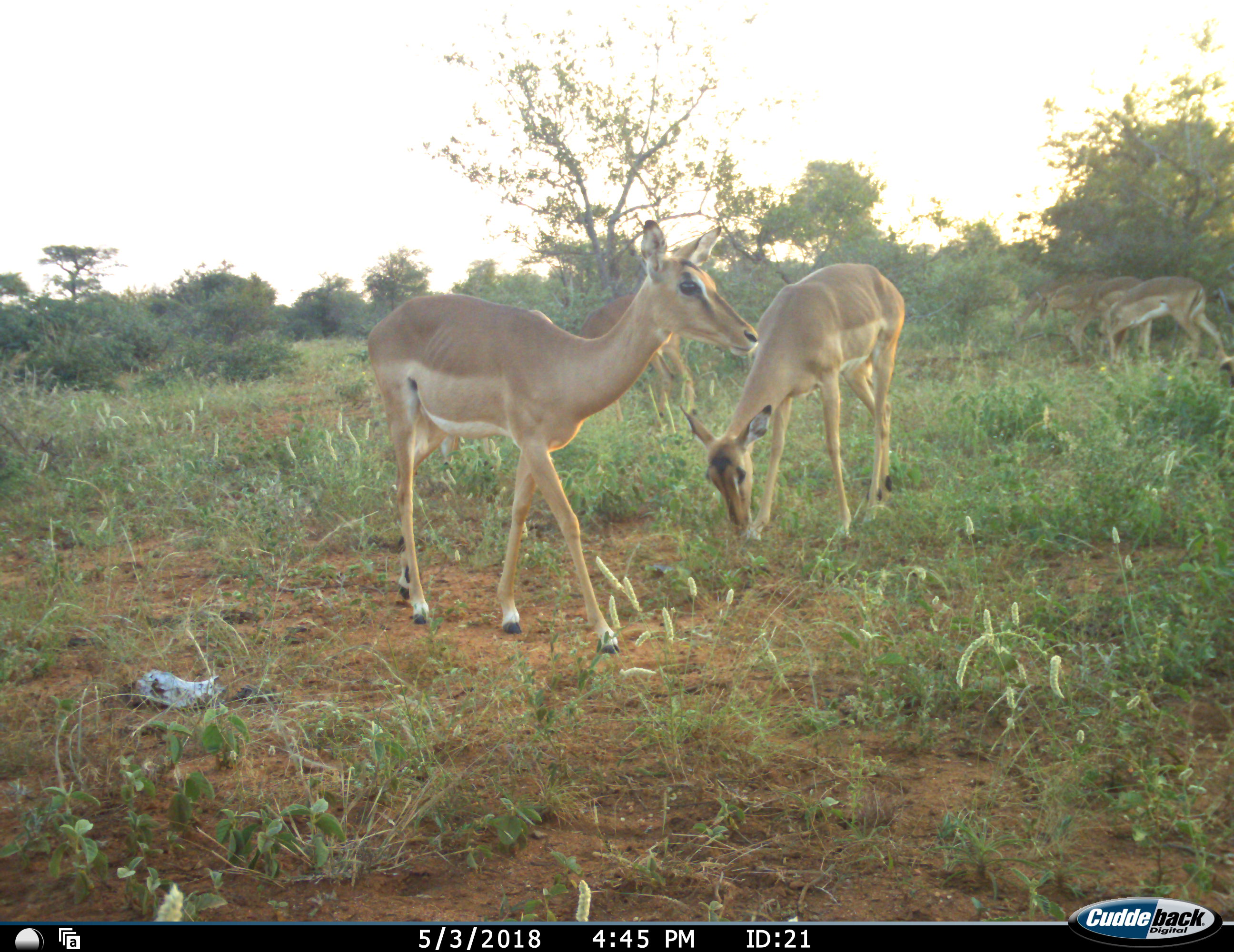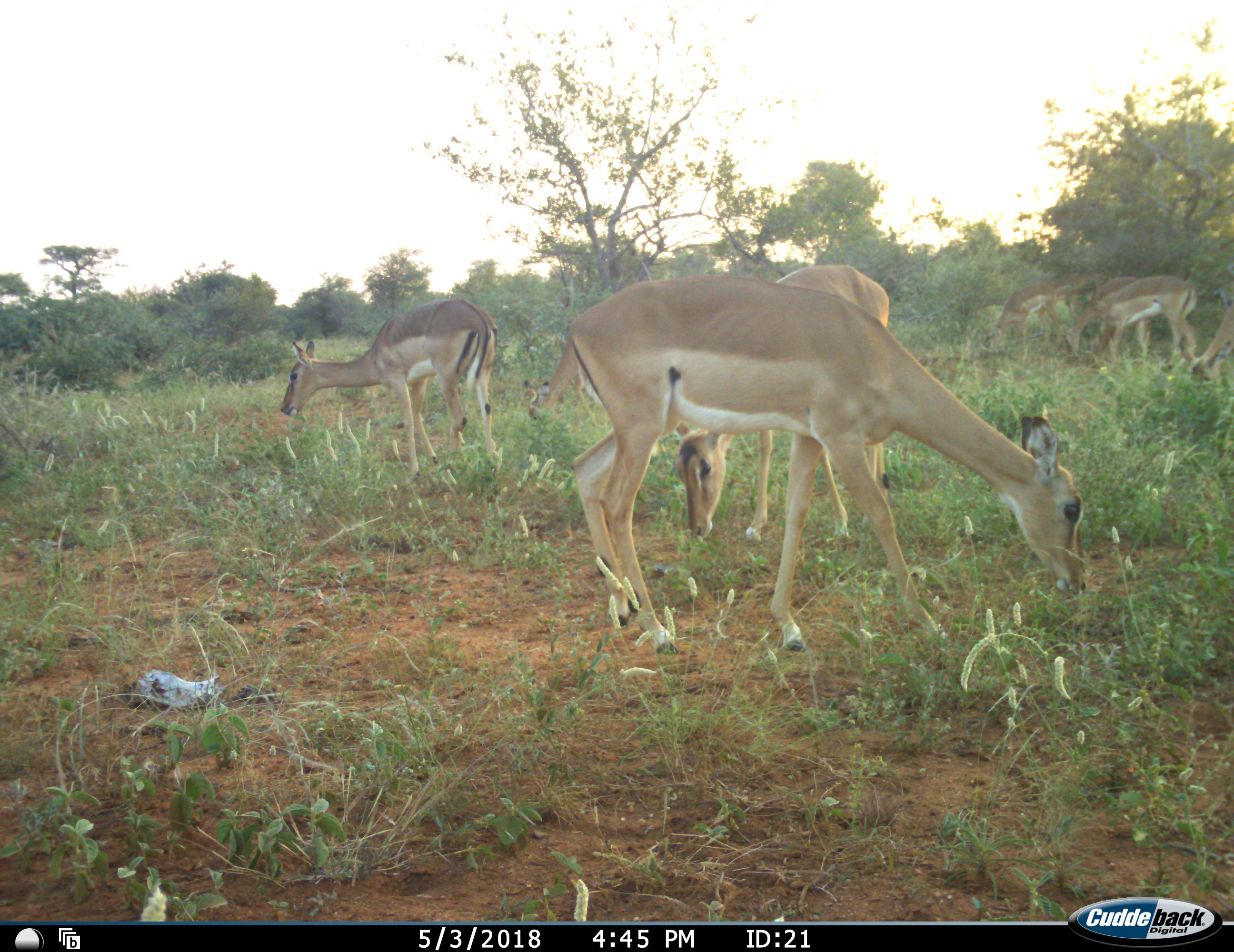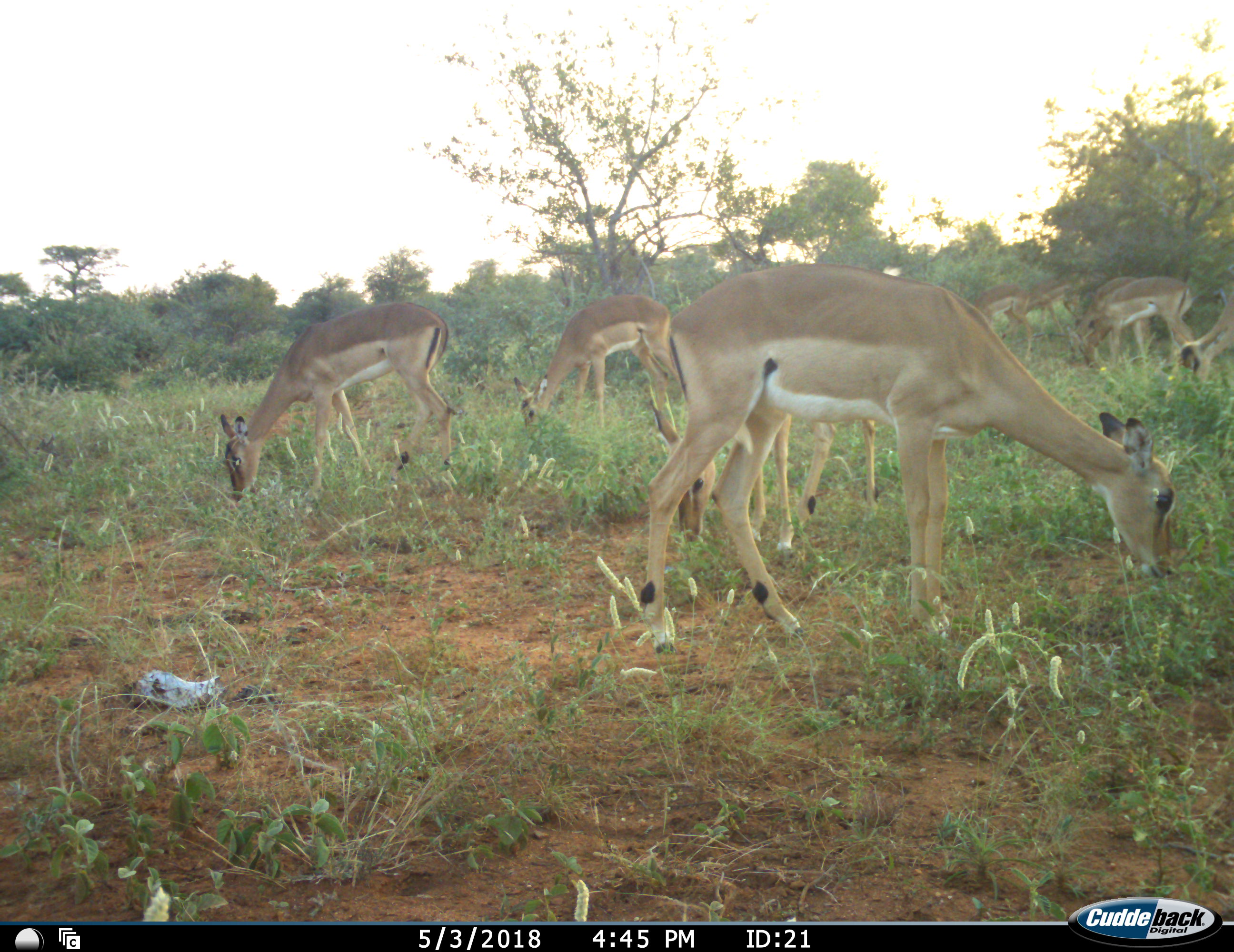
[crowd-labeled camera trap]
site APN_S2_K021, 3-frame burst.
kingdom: Animalia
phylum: Chordata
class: Mammalia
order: Artiodactyla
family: Bovidae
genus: Aepyceros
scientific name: Aepyceros melampus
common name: impala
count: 8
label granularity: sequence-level